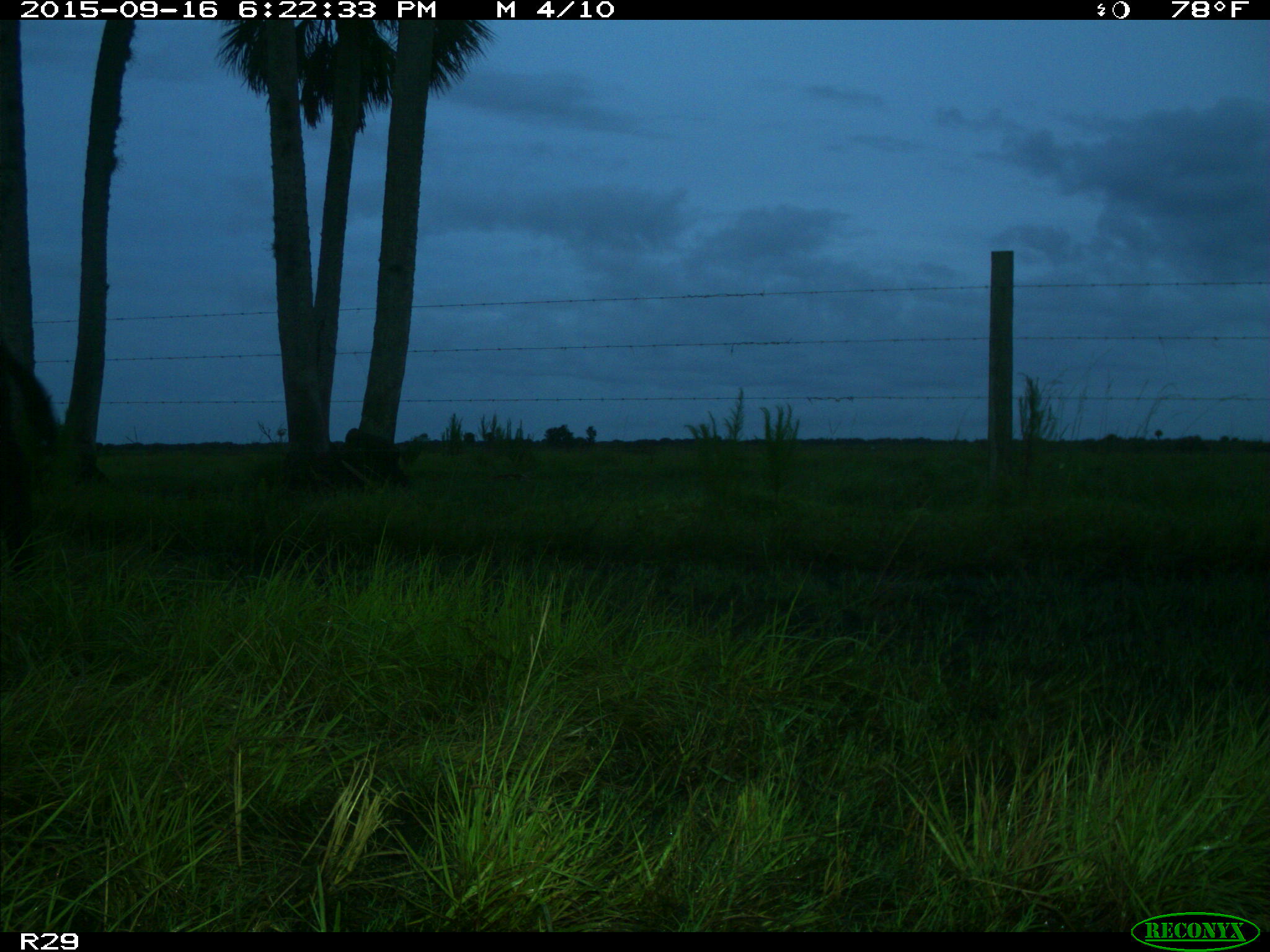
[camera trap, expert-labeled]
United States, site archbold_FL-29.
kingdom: Animalia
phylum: Chordata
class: Mammalia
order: Artiodactyla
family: Bovidae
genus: Bos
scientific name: Bos taurus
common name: domestic cow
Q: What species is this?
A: Bos taurus (domestic cow).